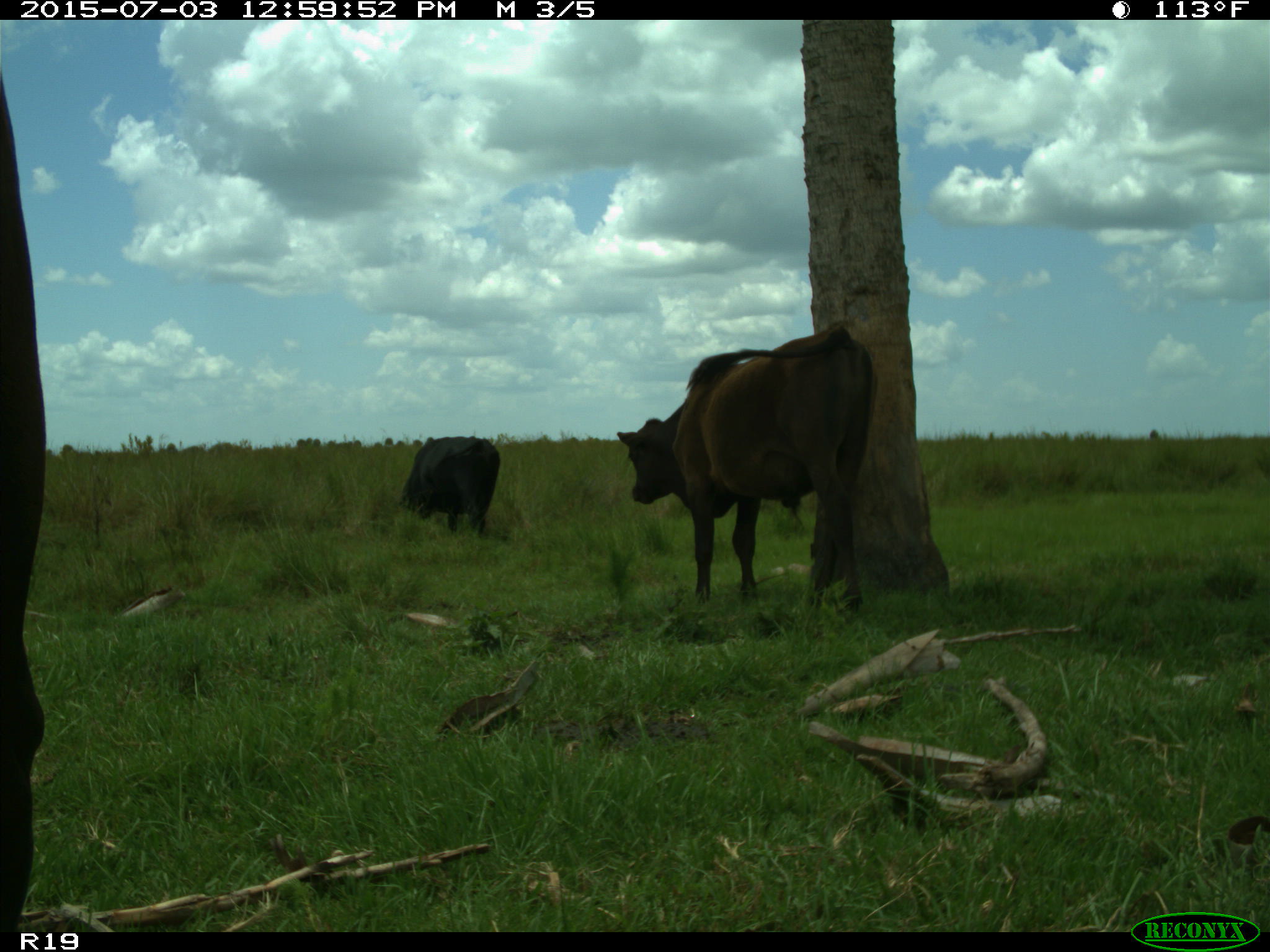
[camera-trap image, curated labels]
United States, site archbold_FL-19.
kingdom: Animalia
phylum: Chordata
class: Mammalia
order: Artiodactyla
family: Bovidae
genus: Bos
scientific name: Bos taurus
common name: domestic cow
Bos taurus (domestic cow).